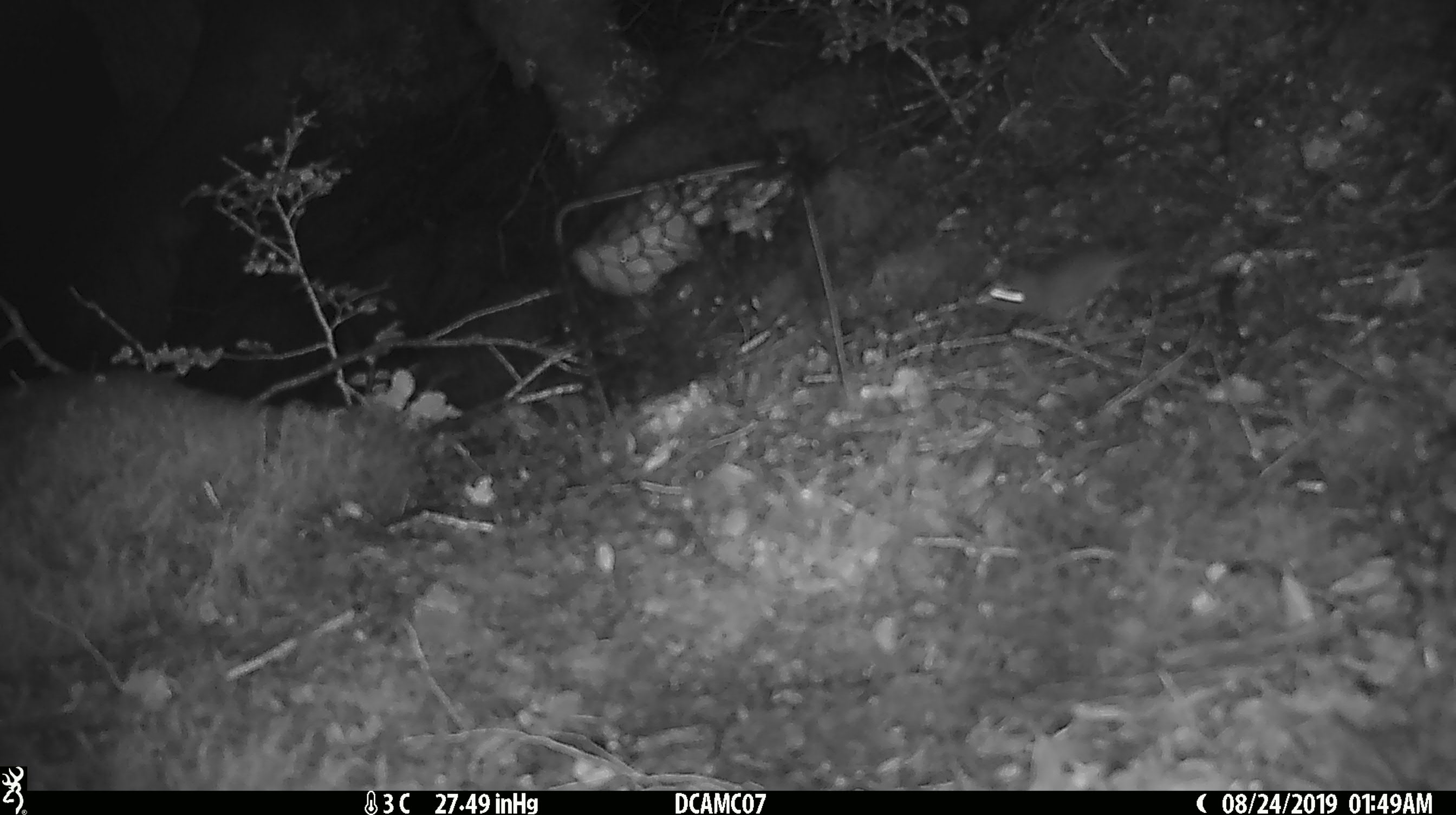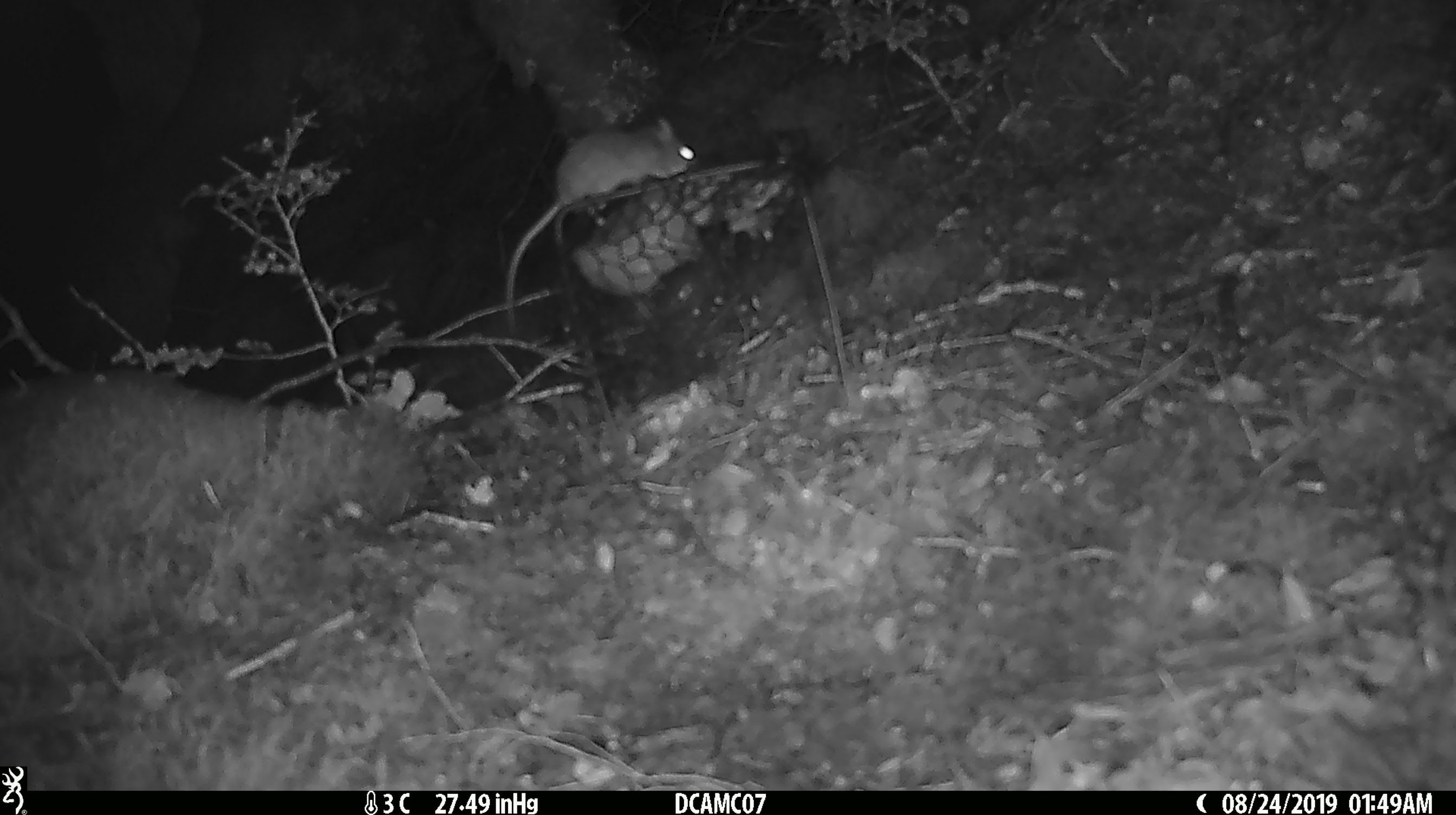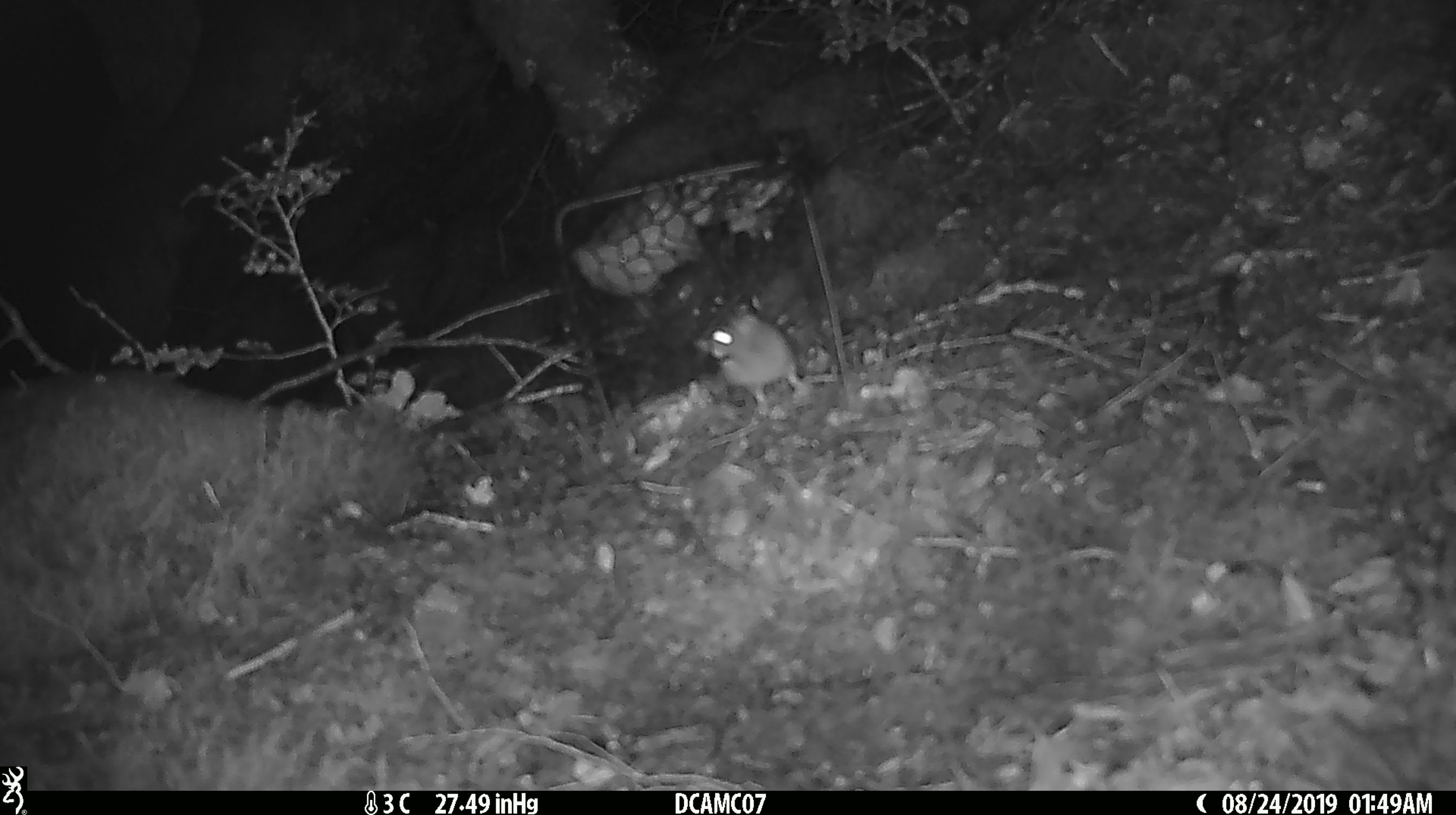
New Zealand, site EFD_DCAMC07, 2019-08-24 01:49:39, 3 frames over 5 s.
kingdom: Animalia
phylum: Chordata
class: Mammalia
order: Rodentia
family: Muridae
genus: Mus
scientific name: Mus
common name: mouse